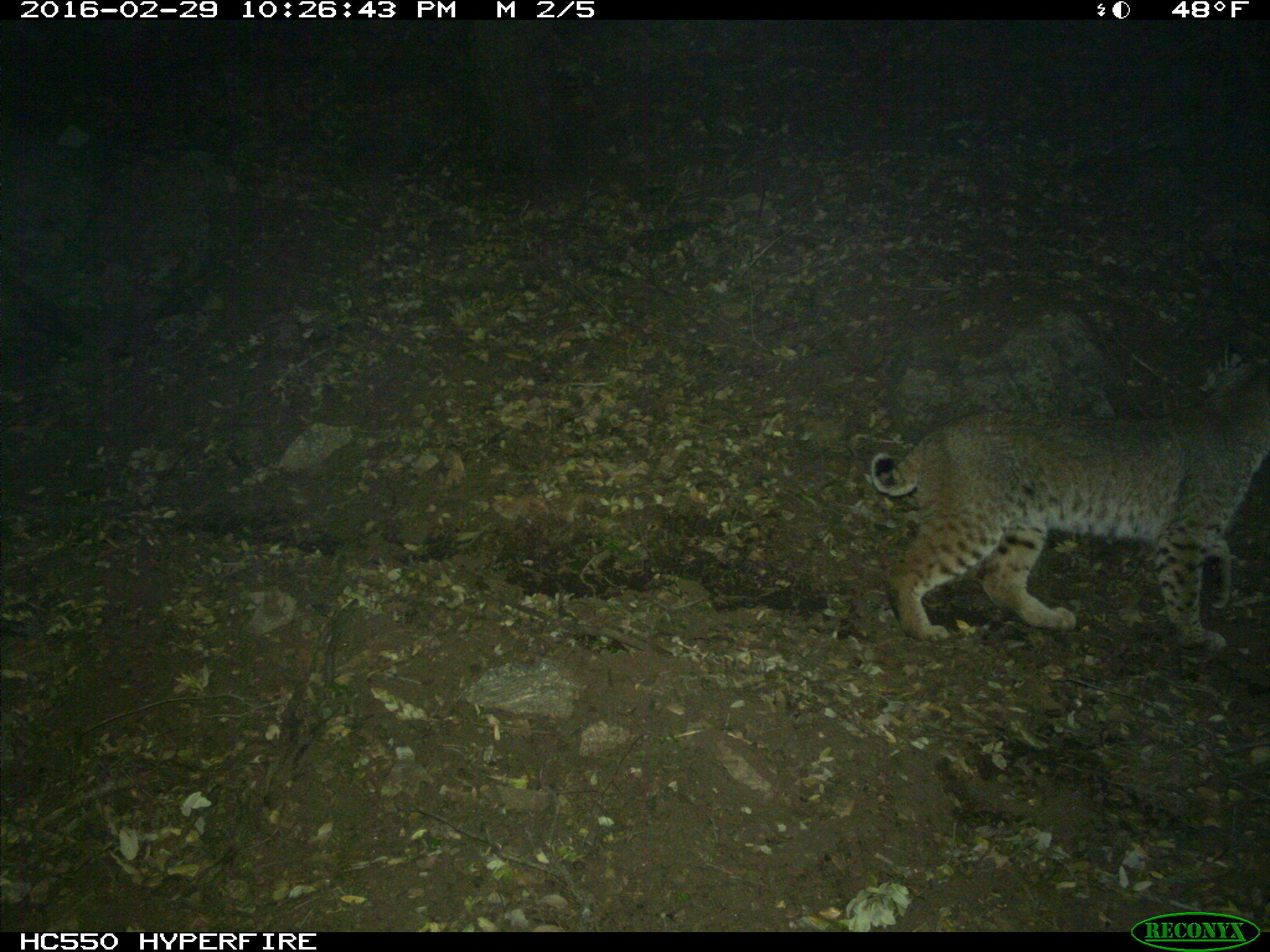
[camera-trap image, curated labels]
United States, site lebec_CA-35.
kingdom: Animalia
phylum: Chordata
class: Mammalia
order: Carnivora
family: Felidae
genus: Lynx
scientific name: Lynx rufus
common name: bobcat